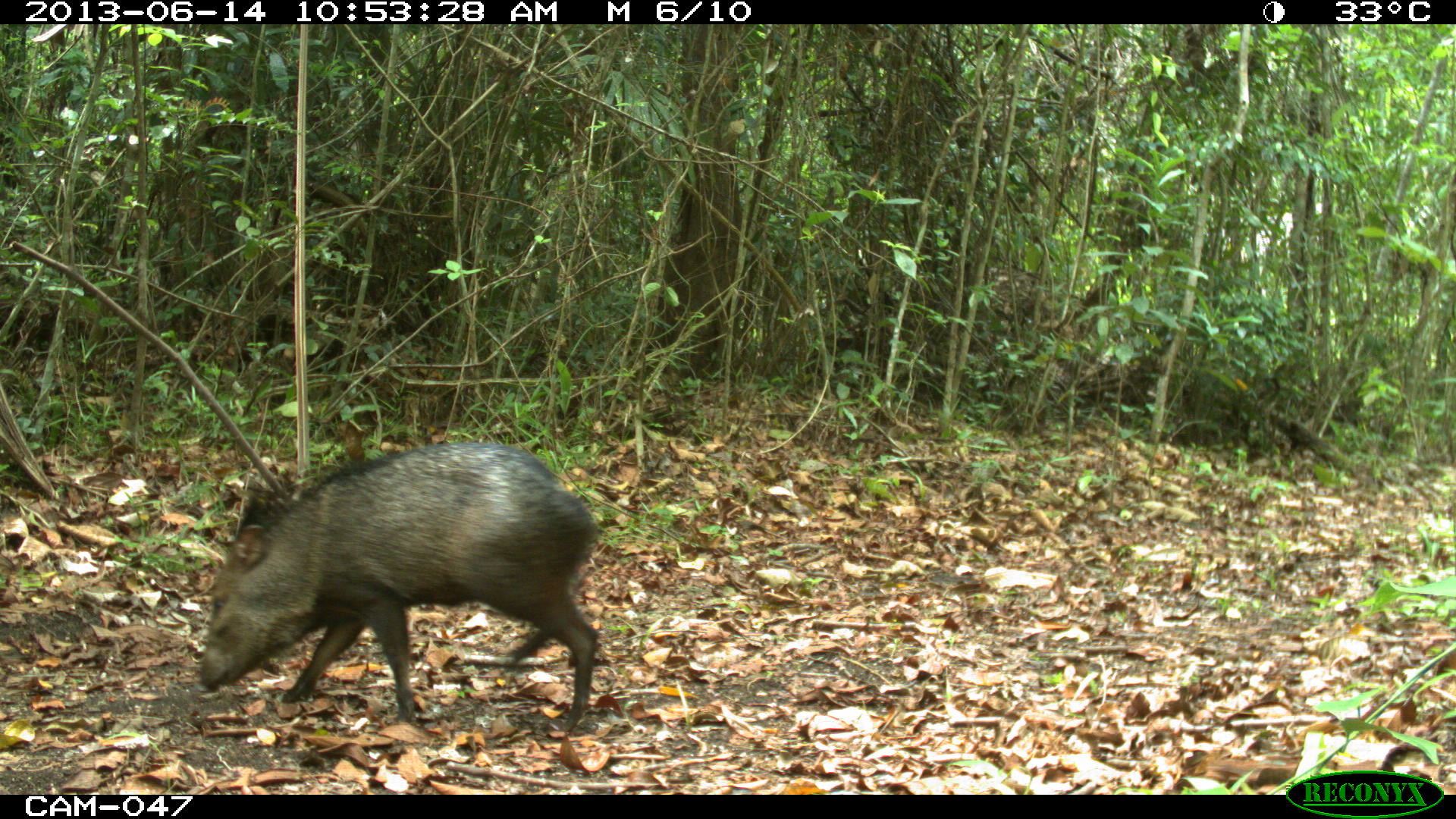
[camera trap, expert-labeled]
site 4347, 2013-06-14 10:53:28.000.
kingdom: Animalia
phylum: Chordata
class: Mammalia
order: Artiodactyla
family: Tayassuidae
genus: Pecari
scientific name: Pecari tajacu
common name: collared peccary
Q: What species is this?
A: Pecari tajacu (collared peccary).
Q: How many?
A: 2.